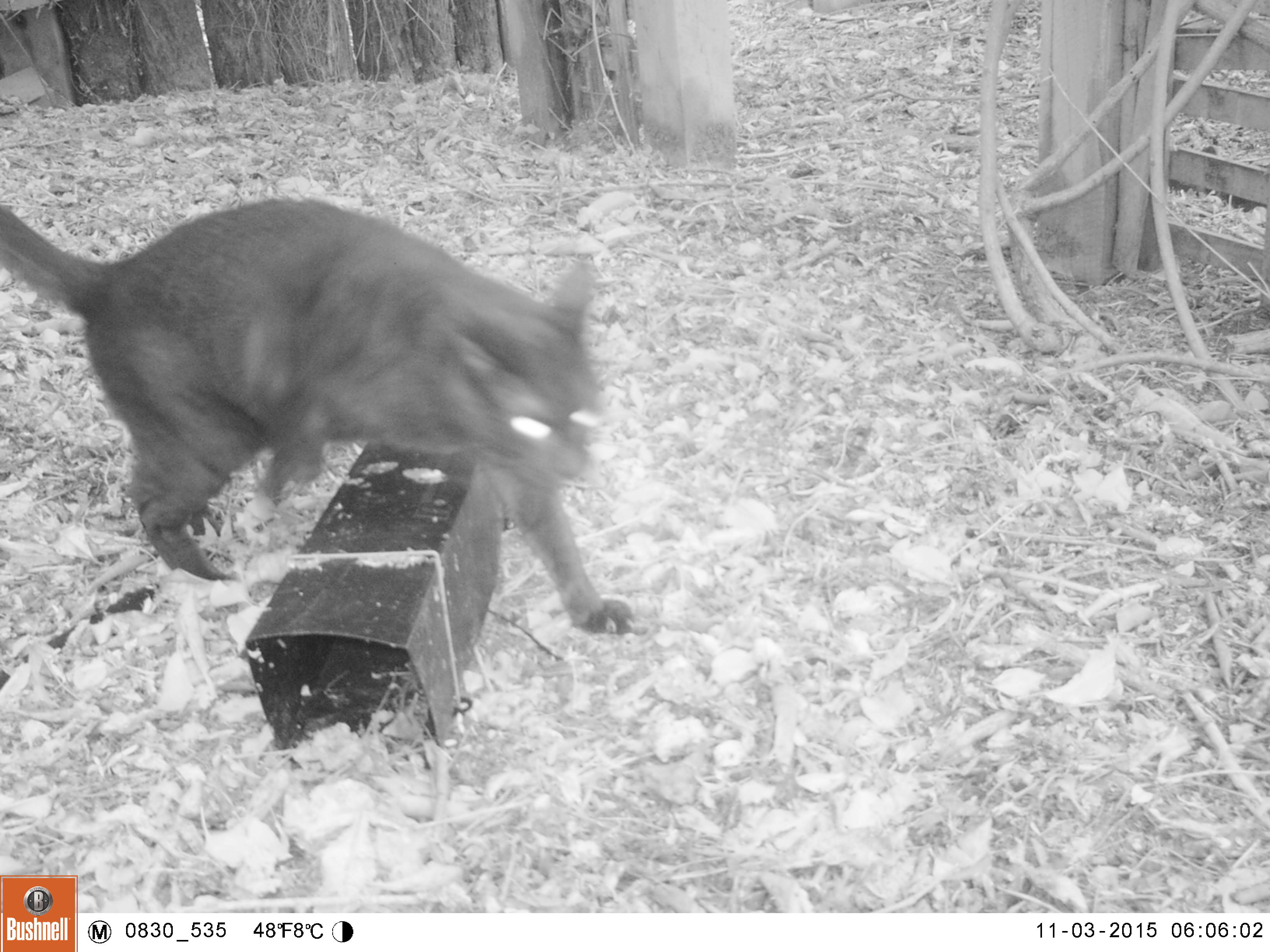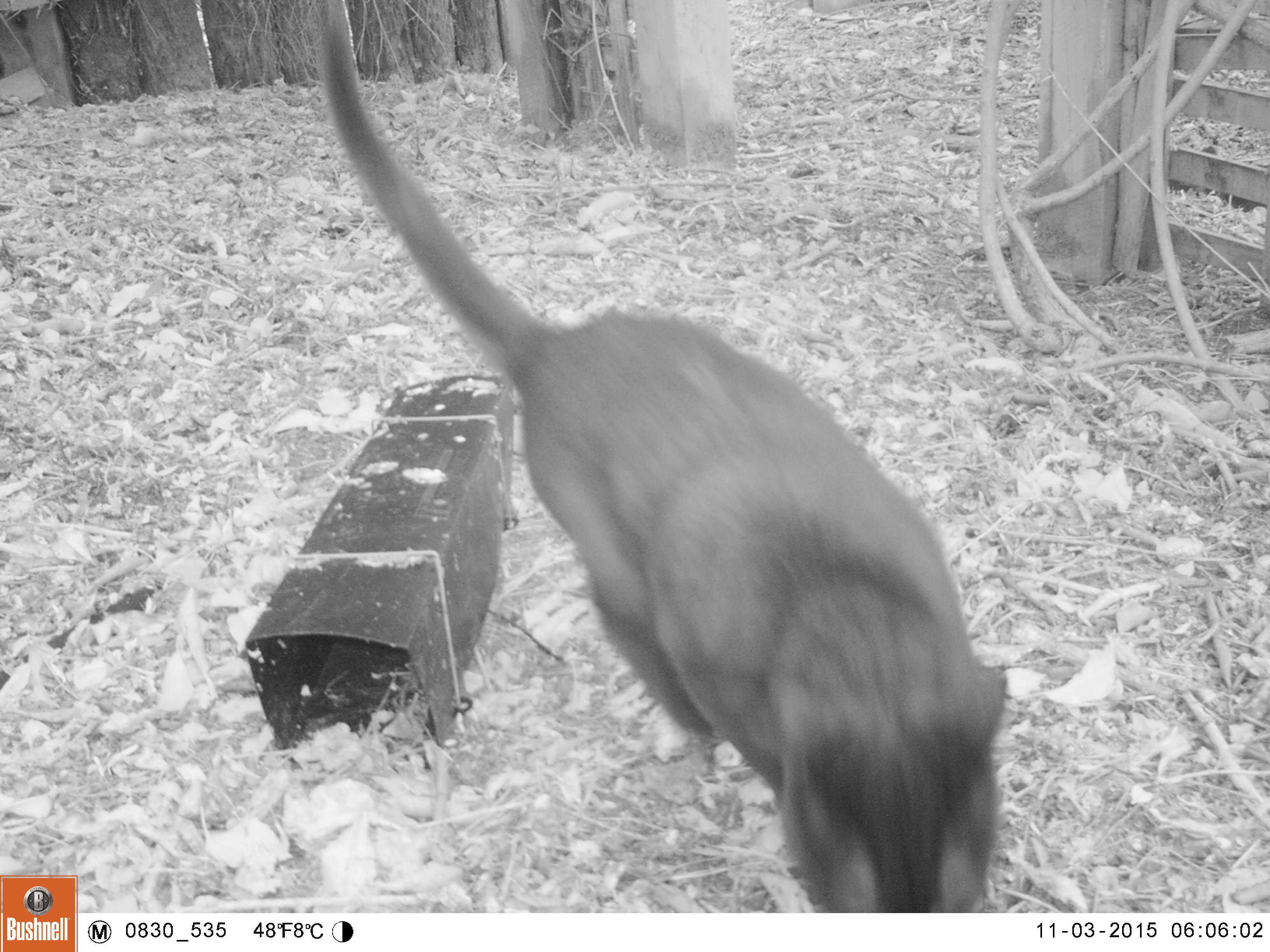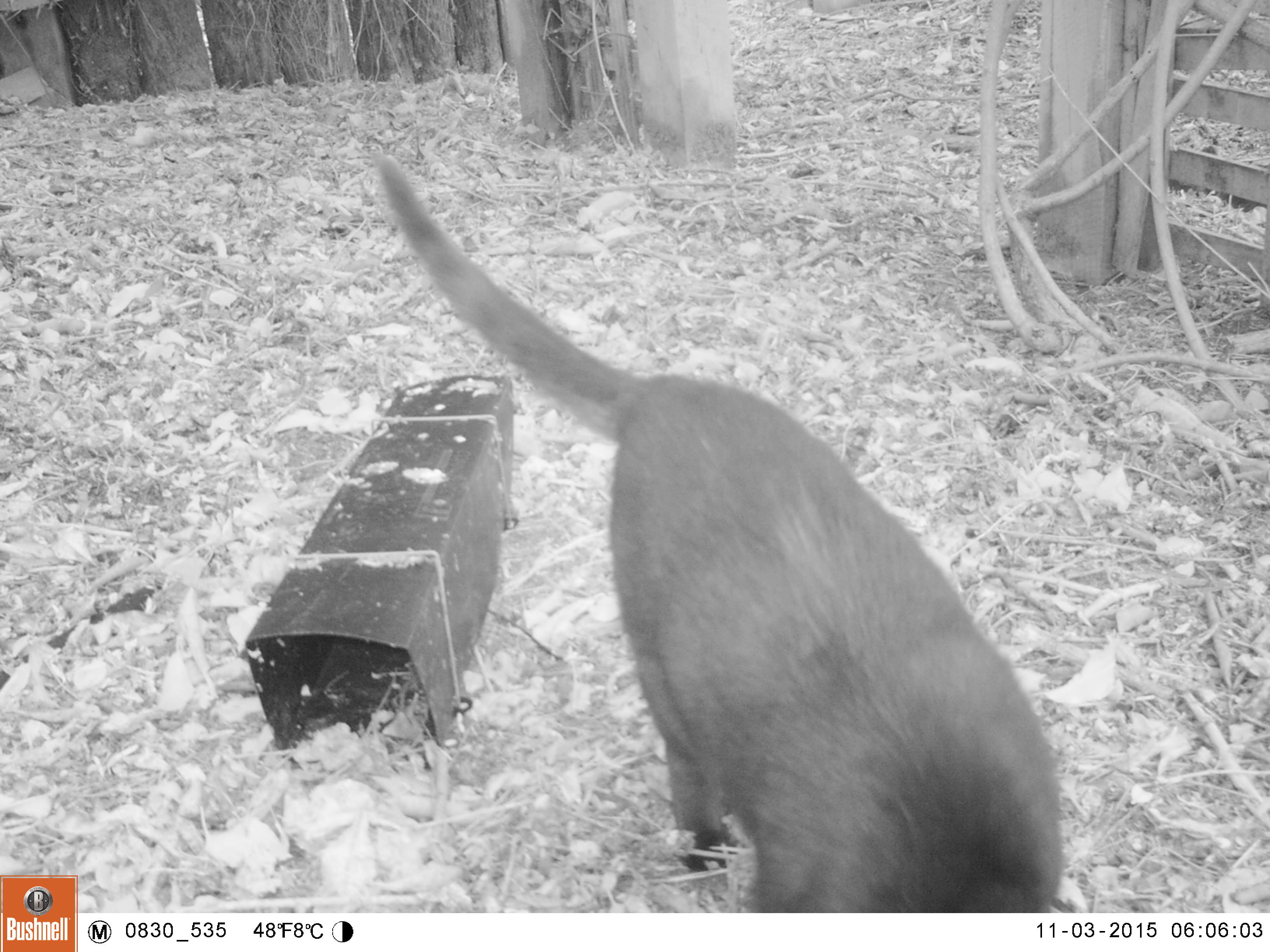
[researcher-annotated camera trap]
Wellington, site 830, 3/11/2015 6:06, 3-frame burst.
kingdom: Animalia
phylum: Chordata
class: Mammalia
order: Carnivora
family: Felidae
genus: Felis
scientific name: Felis catus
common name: cat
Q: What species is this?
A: Cat (Felis catus).